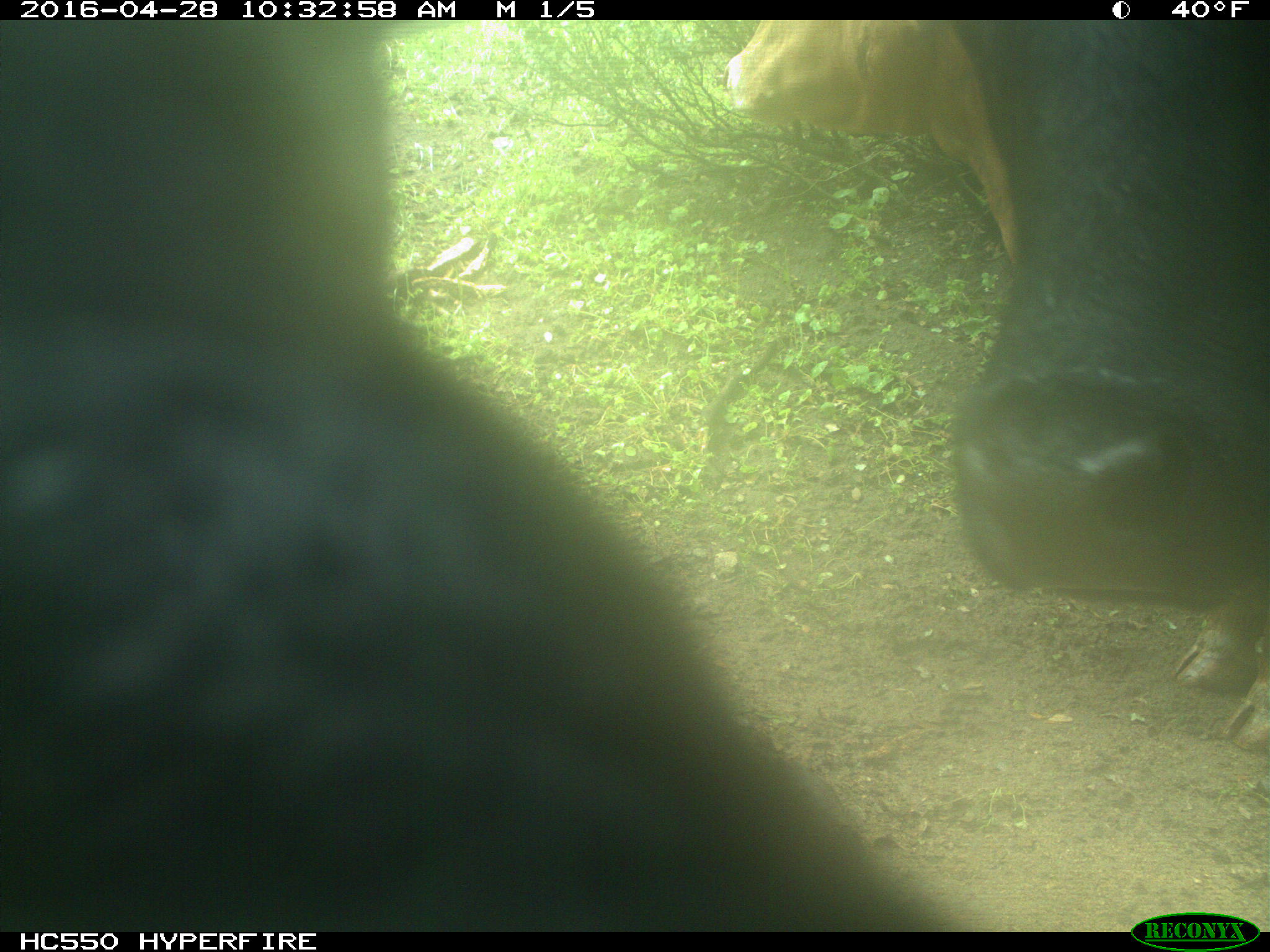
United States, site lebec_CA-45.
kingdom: Animalia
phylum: Chordata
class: Mammalia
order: Artiodactyla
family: Bovidae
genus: Bos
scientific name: Bos taurus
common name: domestic cow